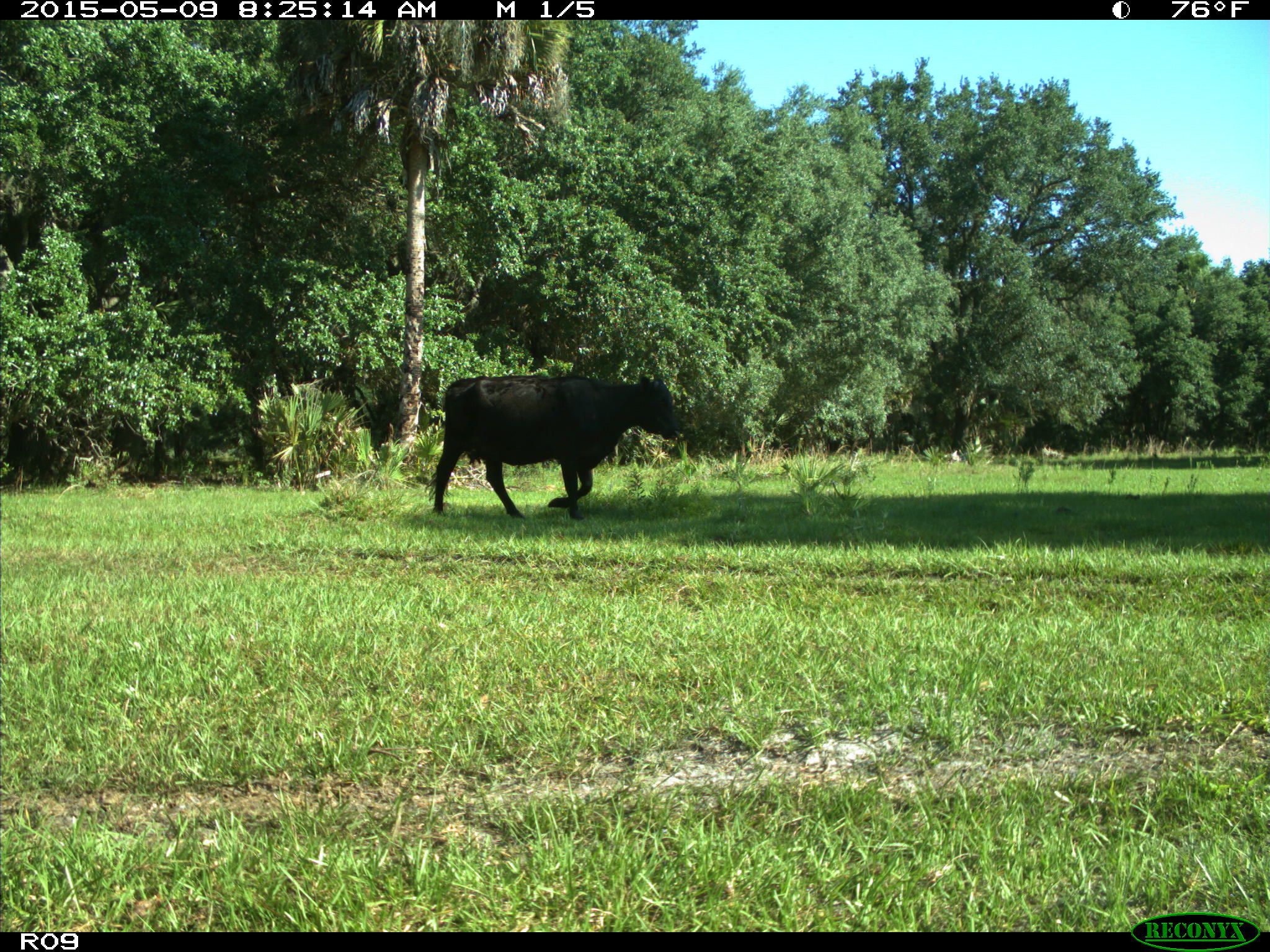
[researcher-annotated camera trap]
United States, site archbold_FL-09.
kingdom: Animalia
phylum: Chordata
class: Mammalia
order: Artiodactyla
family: Bovidae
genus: Bos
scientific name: Bos taurus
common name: domestic cow